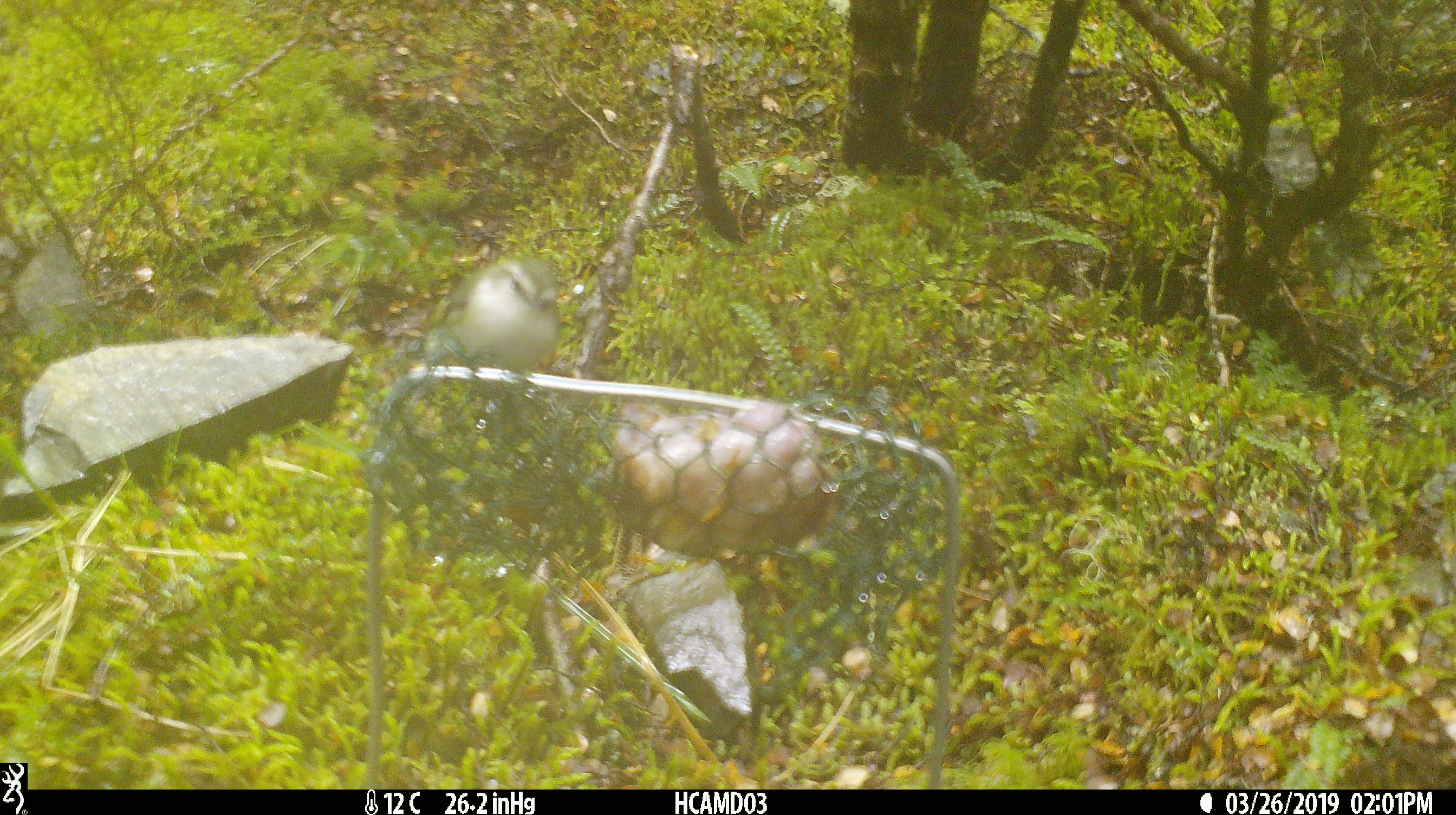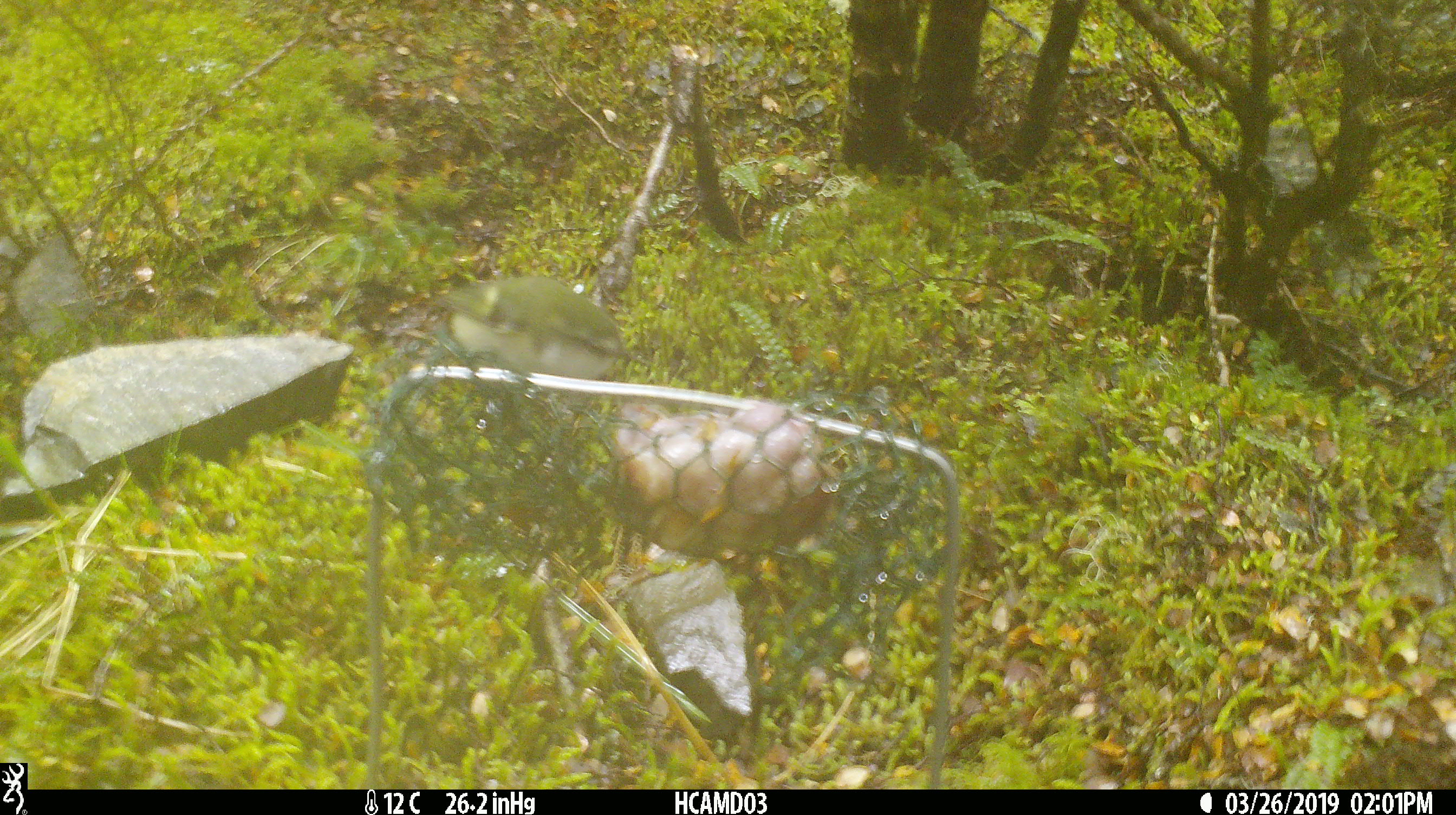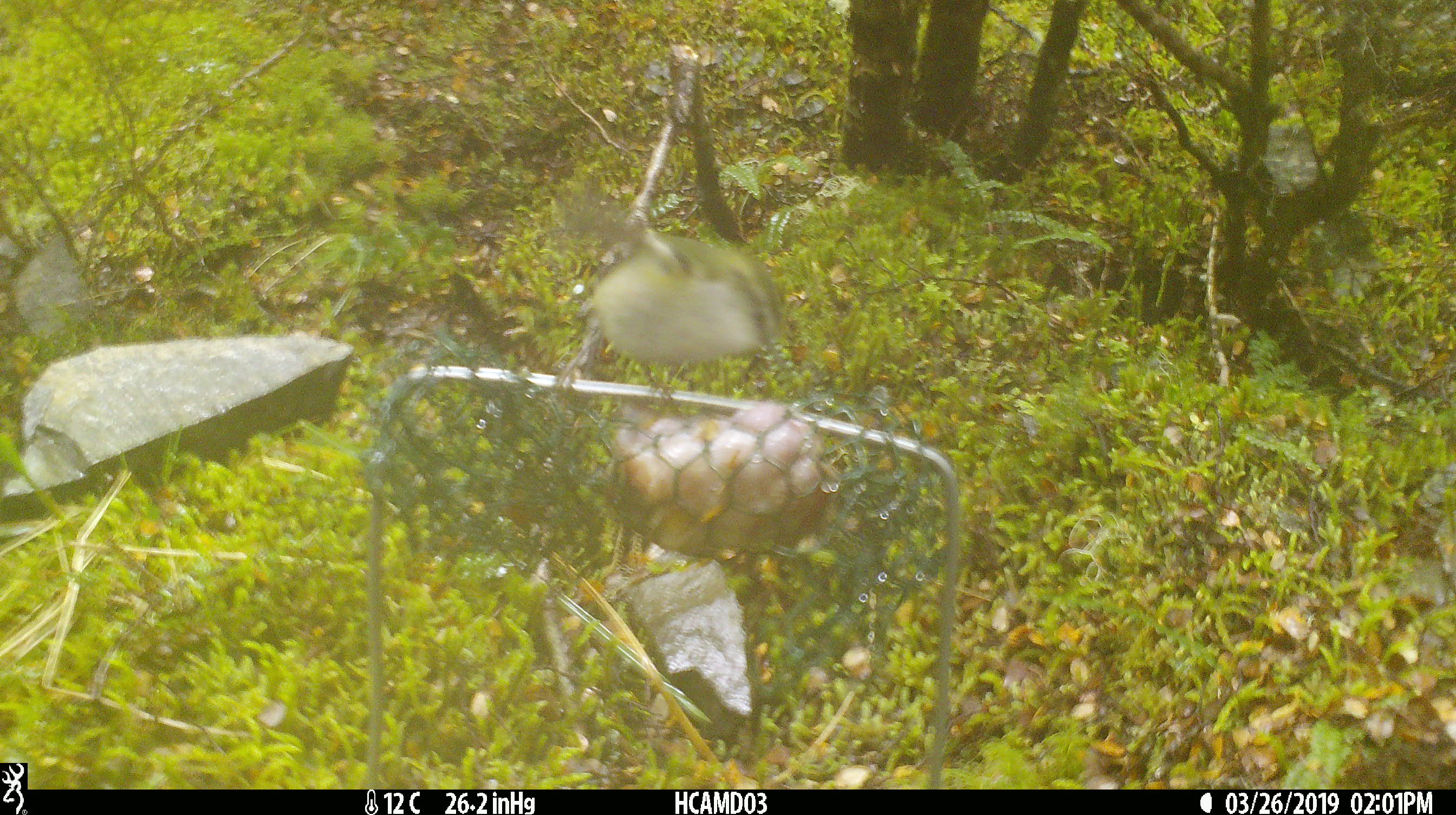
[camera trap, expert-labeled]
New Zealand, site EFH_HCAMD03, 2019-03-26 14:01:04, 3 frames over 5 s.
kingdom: Animalia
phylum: Chordata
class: Aves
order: Passeriformes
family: Acanthisittidae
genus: Acanthisitta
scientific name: Acanthisitta chloris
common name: rifleman